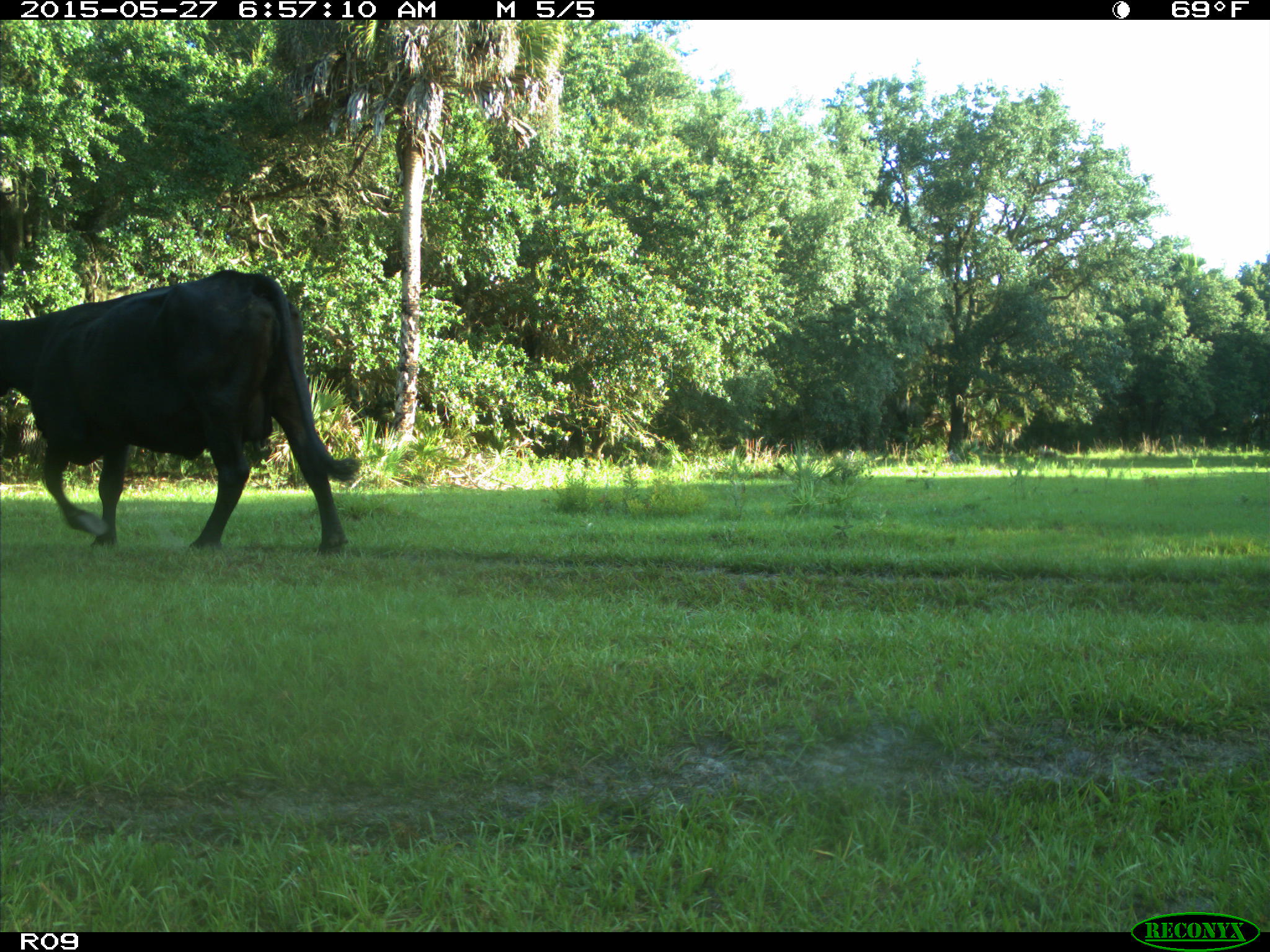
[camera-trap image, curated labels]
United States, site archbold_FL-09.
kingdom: Animalia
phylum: Chordata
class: Mammalia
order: Artiodactyla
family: Bovidae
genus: Bos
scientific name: Bos taurus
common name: domestic cow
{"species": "Bos taurus (domestic cow)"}